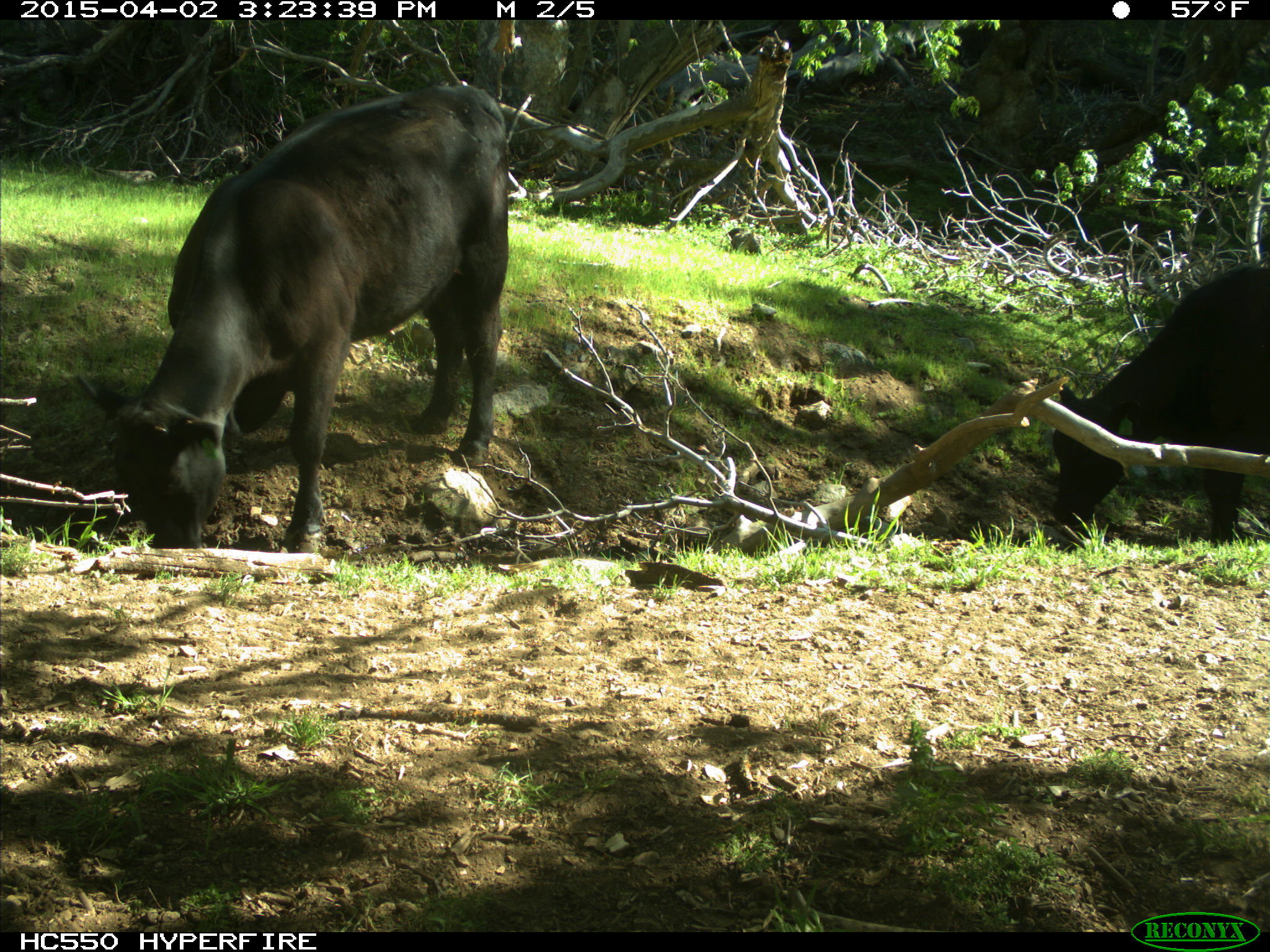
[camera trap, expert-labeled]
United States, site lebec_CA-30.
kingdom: Animalia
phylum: Chordata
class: Mammalia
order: Artiodactyla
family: Bovidae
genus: Bos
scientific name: Bos taurus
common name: domestic cow